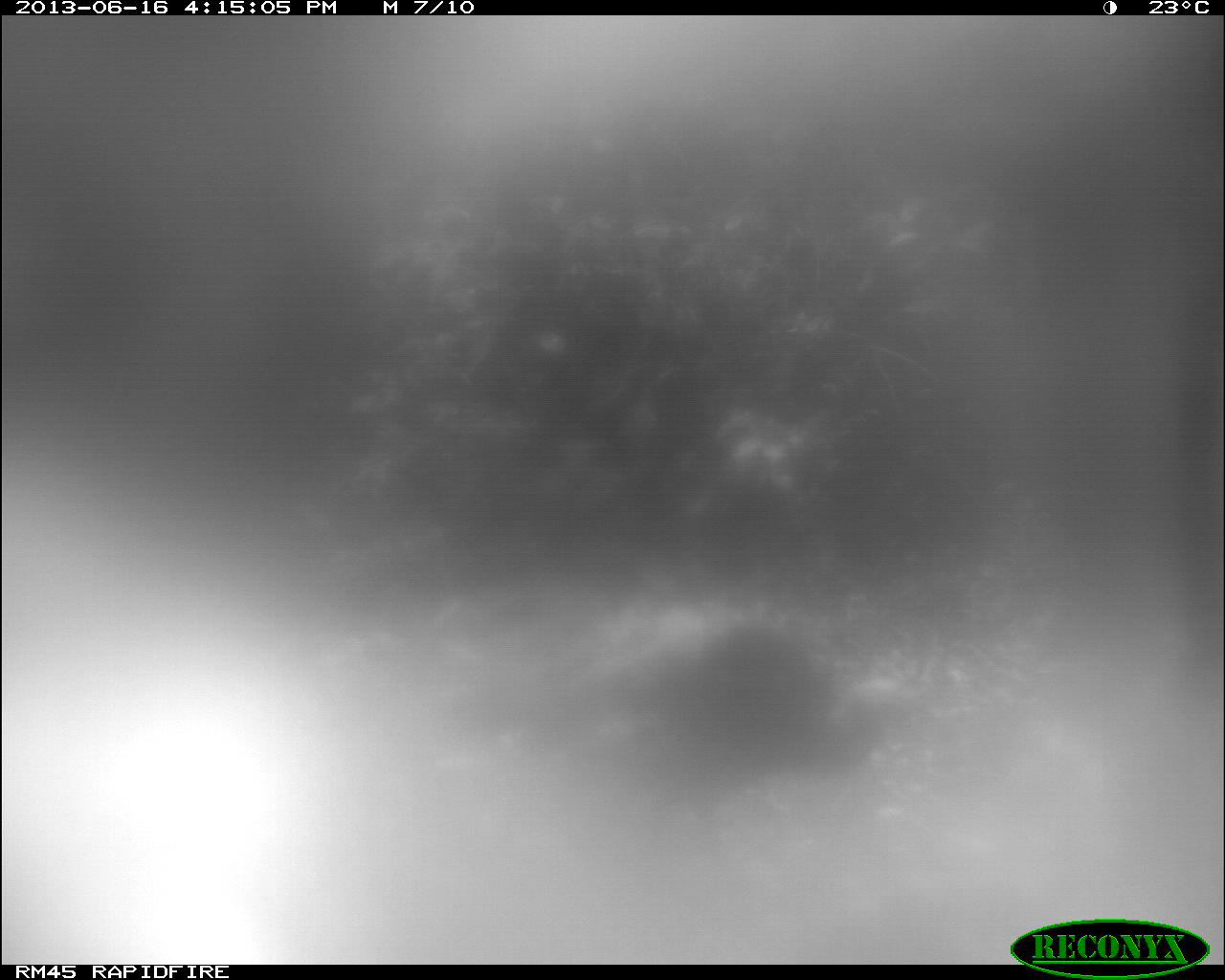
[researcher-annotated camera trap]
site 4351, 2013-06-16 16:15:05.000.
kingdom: Animalia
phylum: Chordata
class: Aves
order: Galliformes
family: Phasianidae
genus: Meleagris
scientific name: Meleagris ocellata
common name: ocellated turkey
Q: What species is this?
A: Meleagris ocellata (ocellated turkey).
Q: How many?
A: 1.